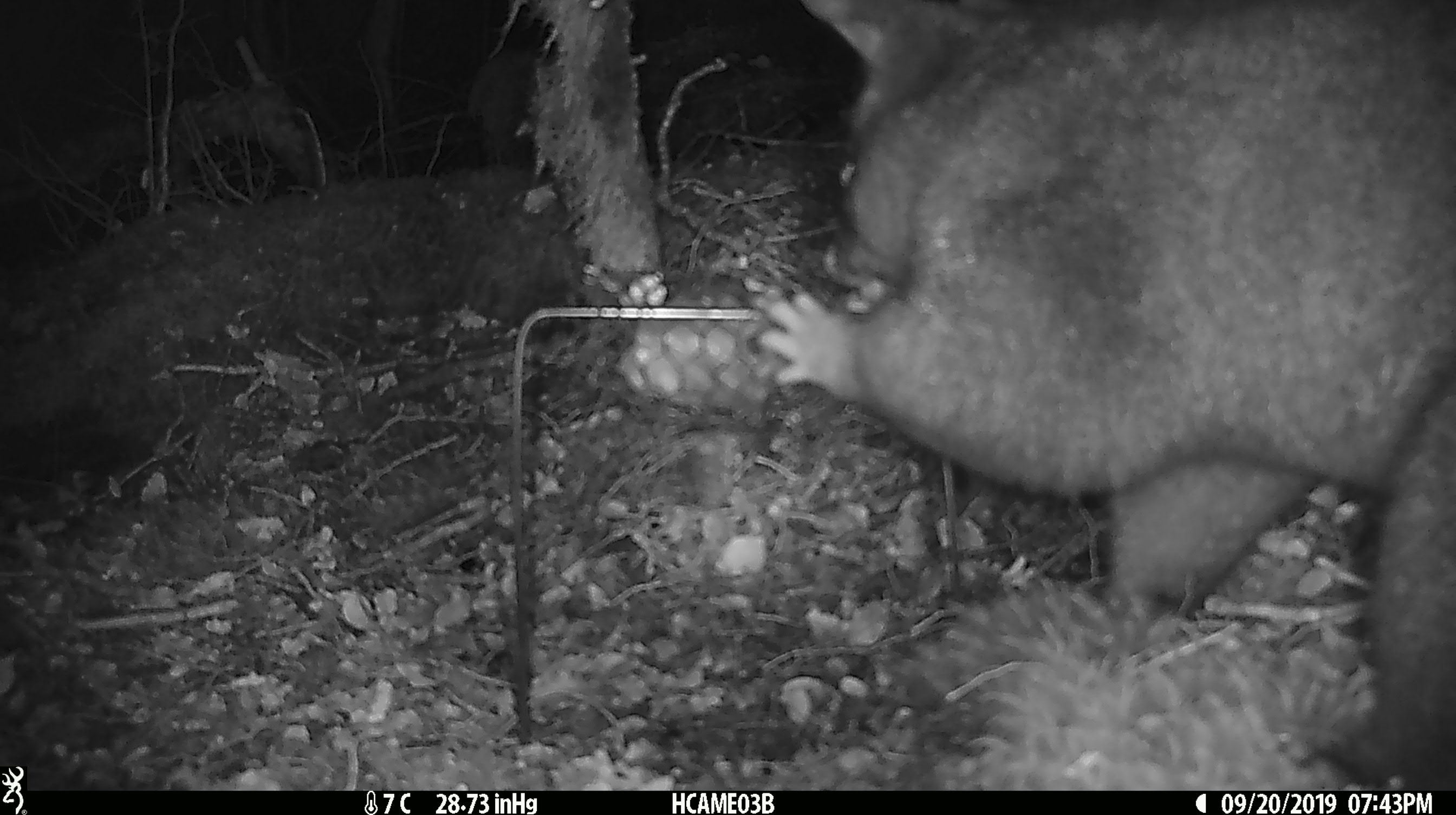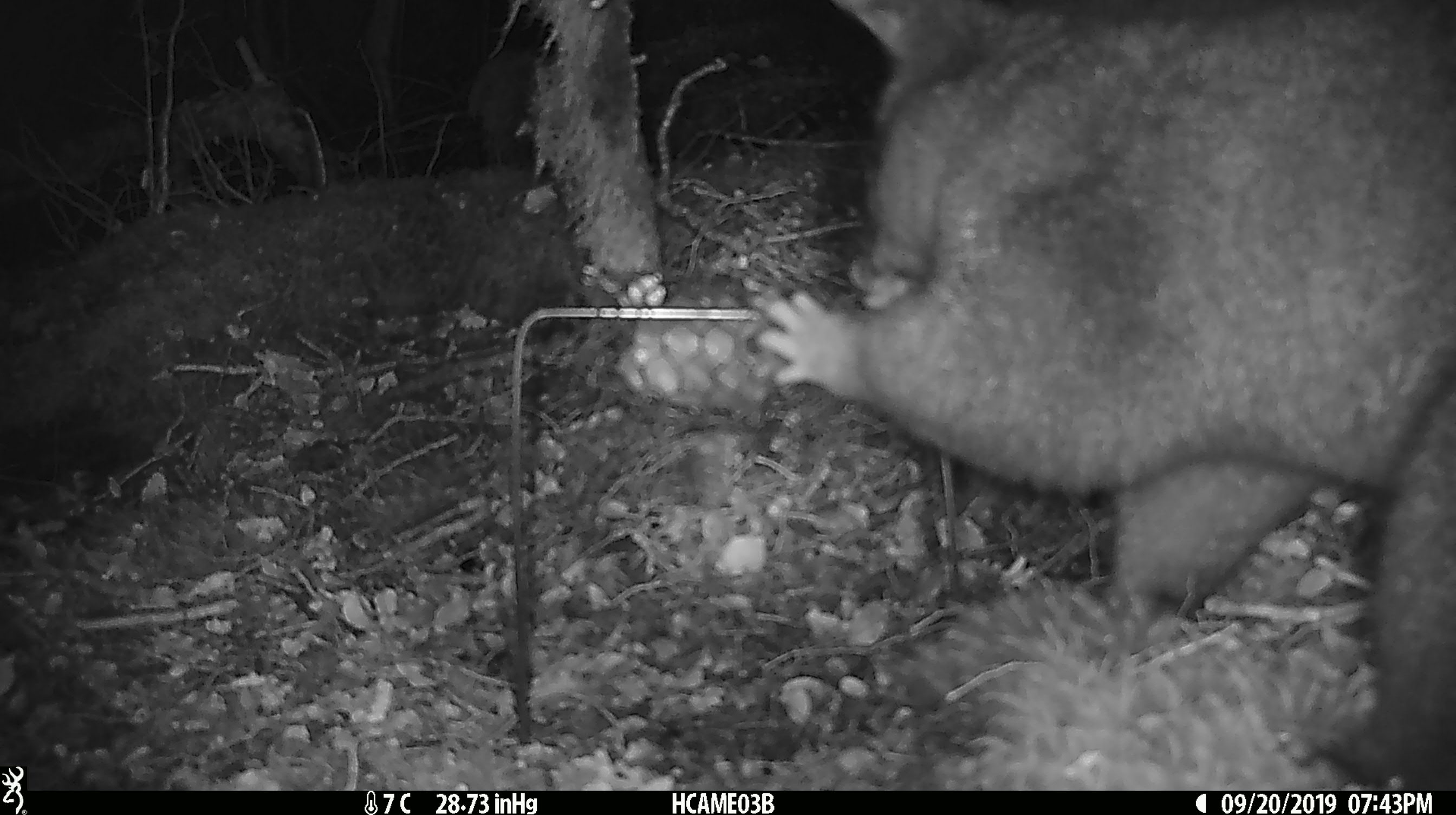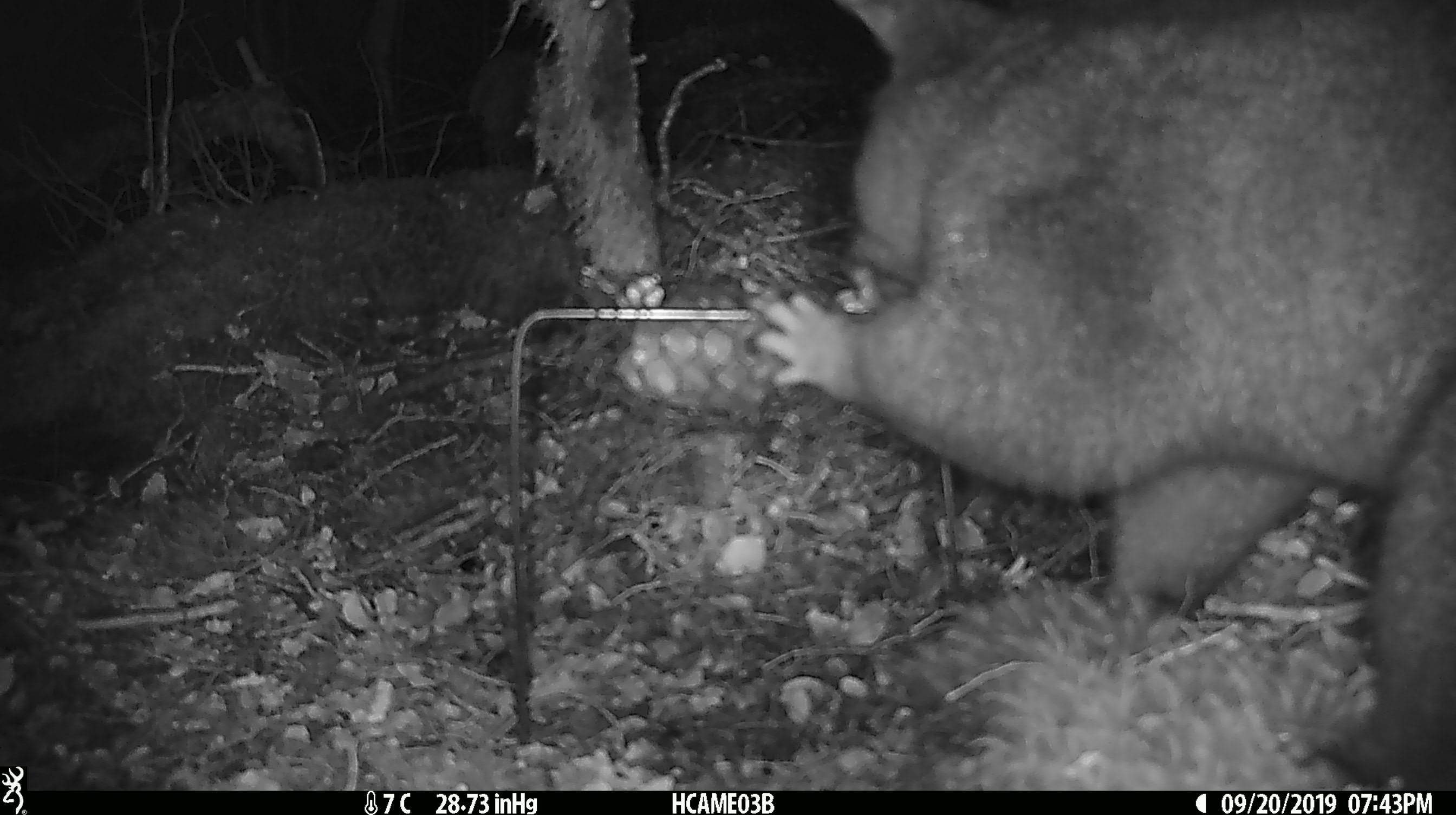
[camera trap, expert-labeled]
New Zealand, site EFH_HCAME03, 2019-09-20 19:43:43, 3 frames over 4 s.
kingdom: Animalia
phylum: Chordata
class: Mammalia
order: Diprotodontia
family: Phalangeridae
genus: Trichosurus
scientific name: Trichosurus vulpecula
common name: common brushtail possum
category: possum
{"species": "possum (common brushtail possum) (Trichosurus vulpecula)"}